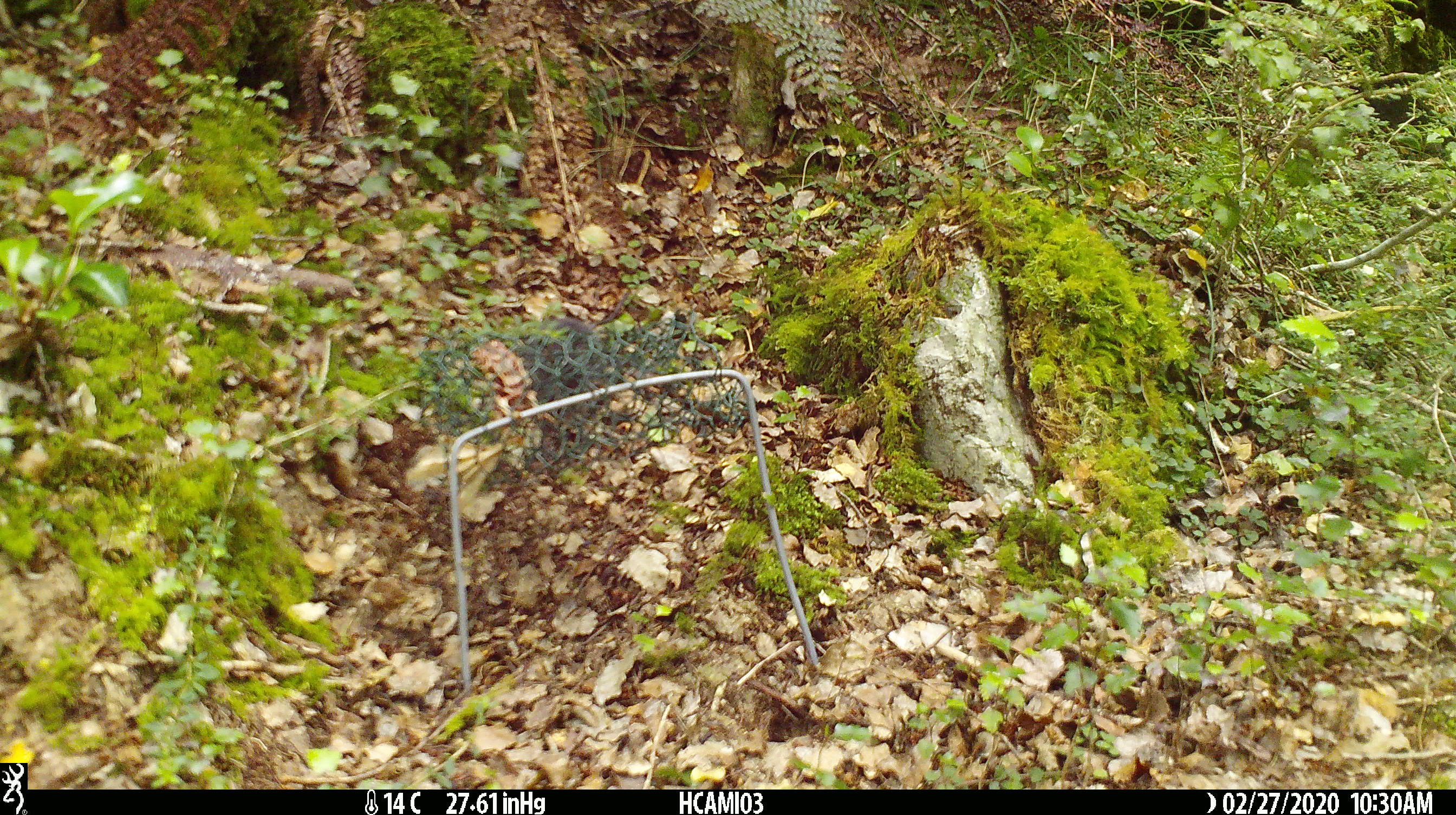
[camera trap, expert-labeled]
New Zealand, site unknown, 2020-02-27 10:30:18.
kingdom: Animalia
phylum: Chordata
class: Mammalia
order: Rodentia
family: Muridae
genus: Mus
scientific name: Mus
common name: mouse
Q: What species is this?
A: Mouse (Mus).